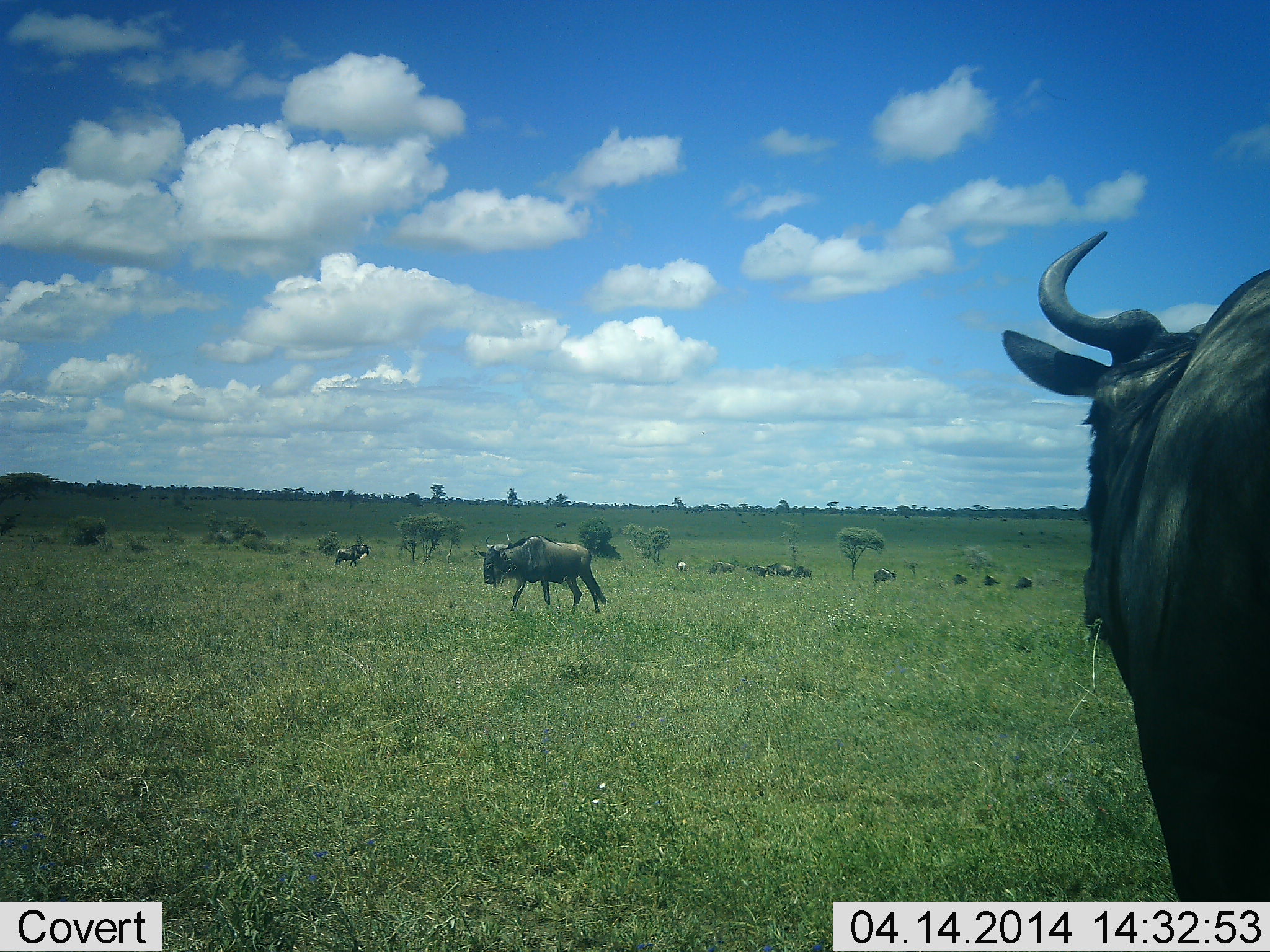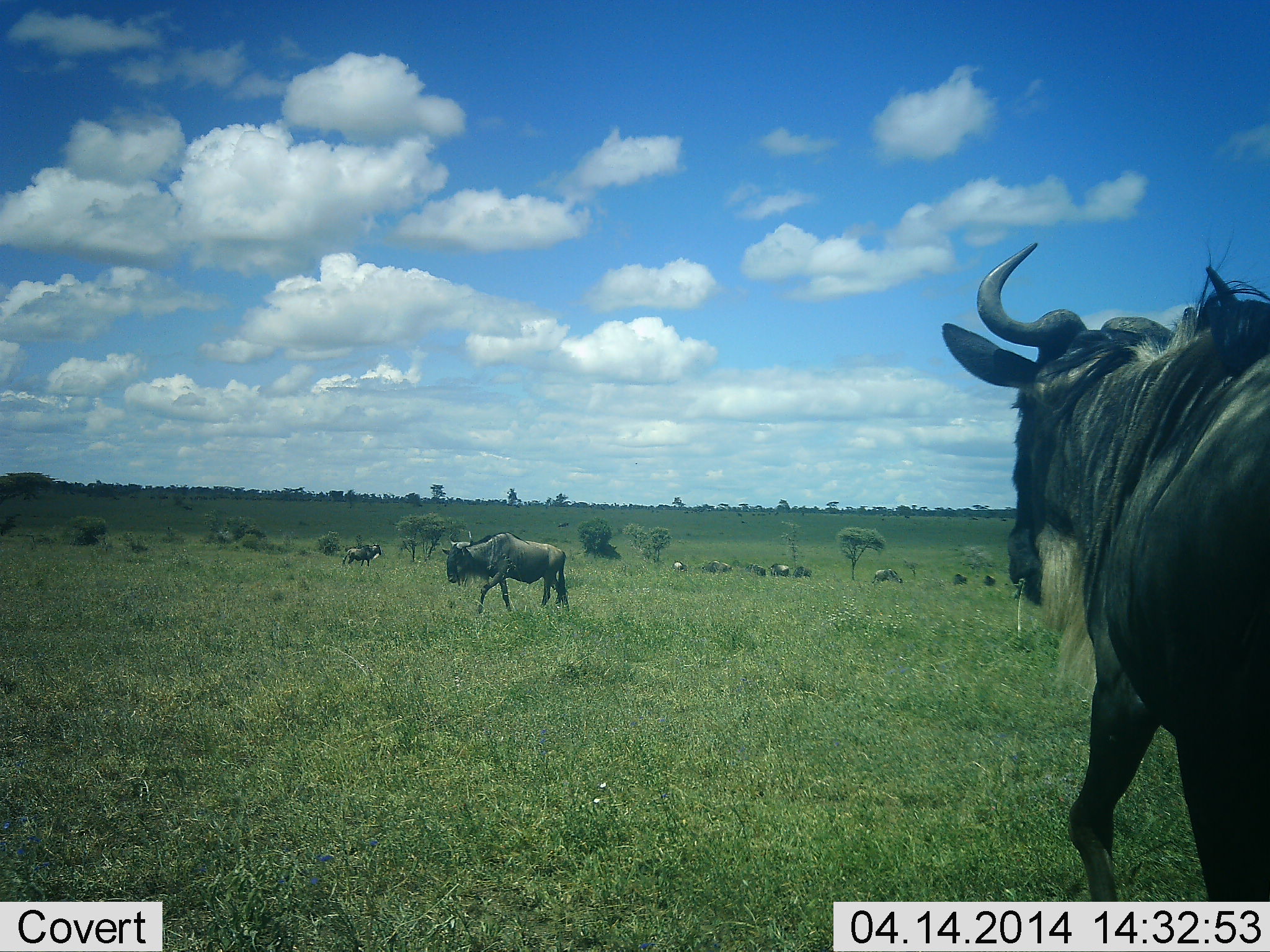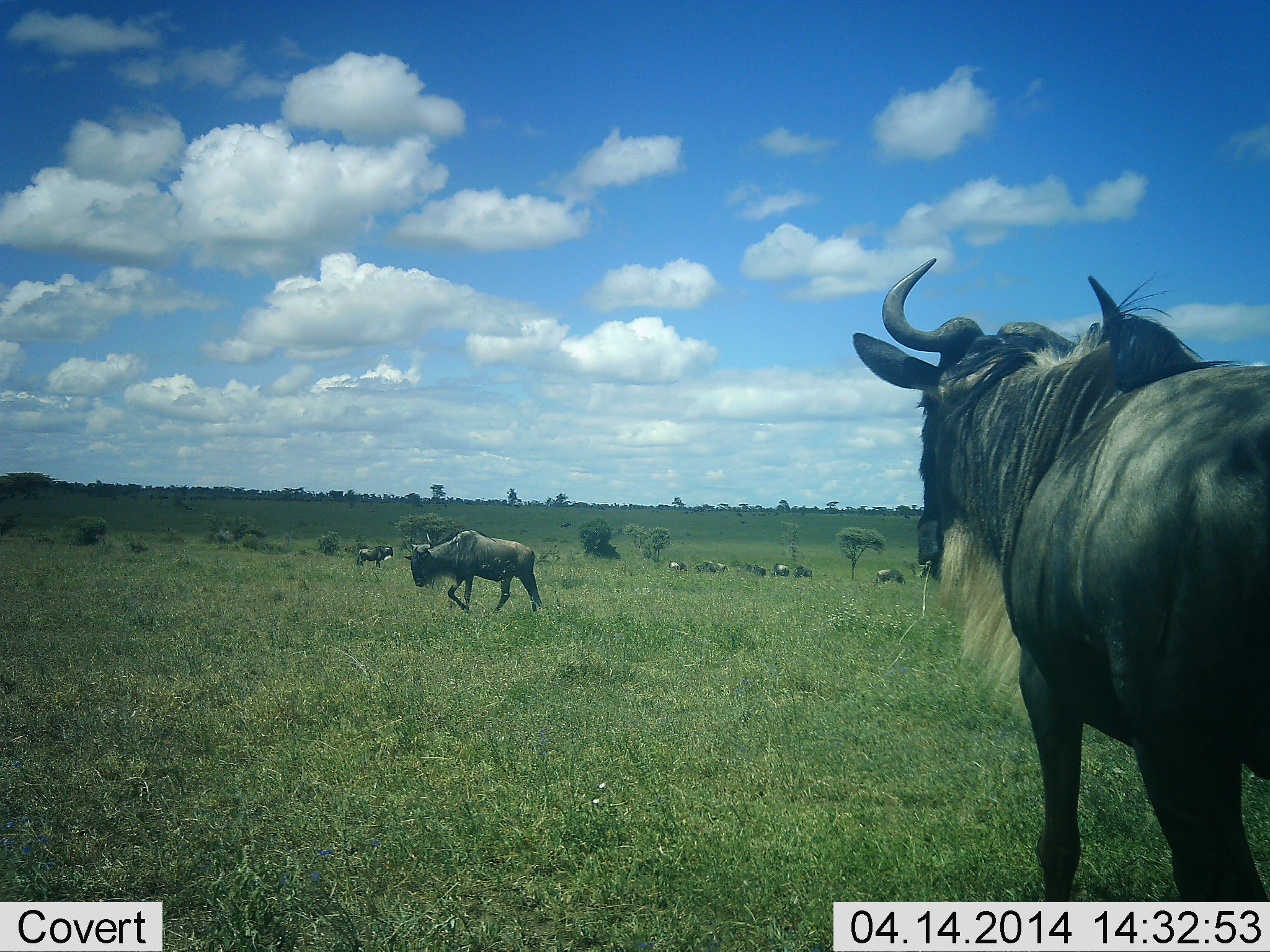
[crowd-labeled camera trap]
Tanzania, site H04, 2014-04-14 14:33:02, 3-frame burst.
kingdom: Animalia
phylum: Chordata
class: Mammalia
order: Artiodactyla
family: Bovidae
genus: Connochaetes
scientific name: Connochaetes taurinus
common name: blue wildebeest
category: wildebeest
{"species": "wildebeest (blue wildebeest) (Connochaetes taurinus)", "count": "11-50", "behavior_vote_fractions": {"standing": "30%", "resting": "0%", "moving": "100%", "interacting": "0%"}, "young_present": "0%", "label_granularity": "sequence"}